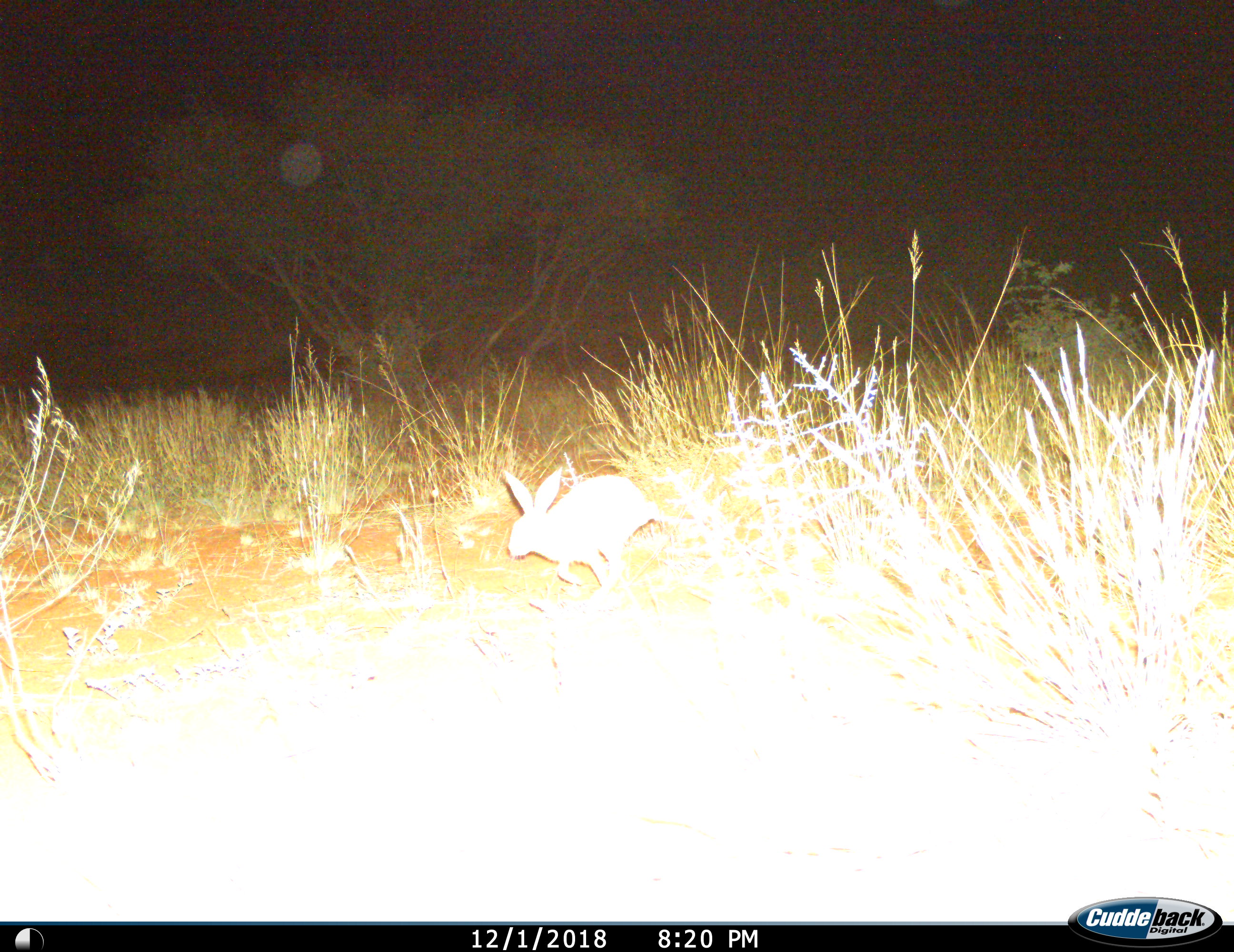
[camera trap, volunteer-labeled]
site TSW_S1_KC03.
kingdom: Animalia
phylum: Chordata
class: Mammalia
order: Lagomorpha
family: Leporidae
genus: Lepus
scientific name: Lepus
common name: hare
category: hareunknown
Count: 1.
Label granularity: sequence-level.